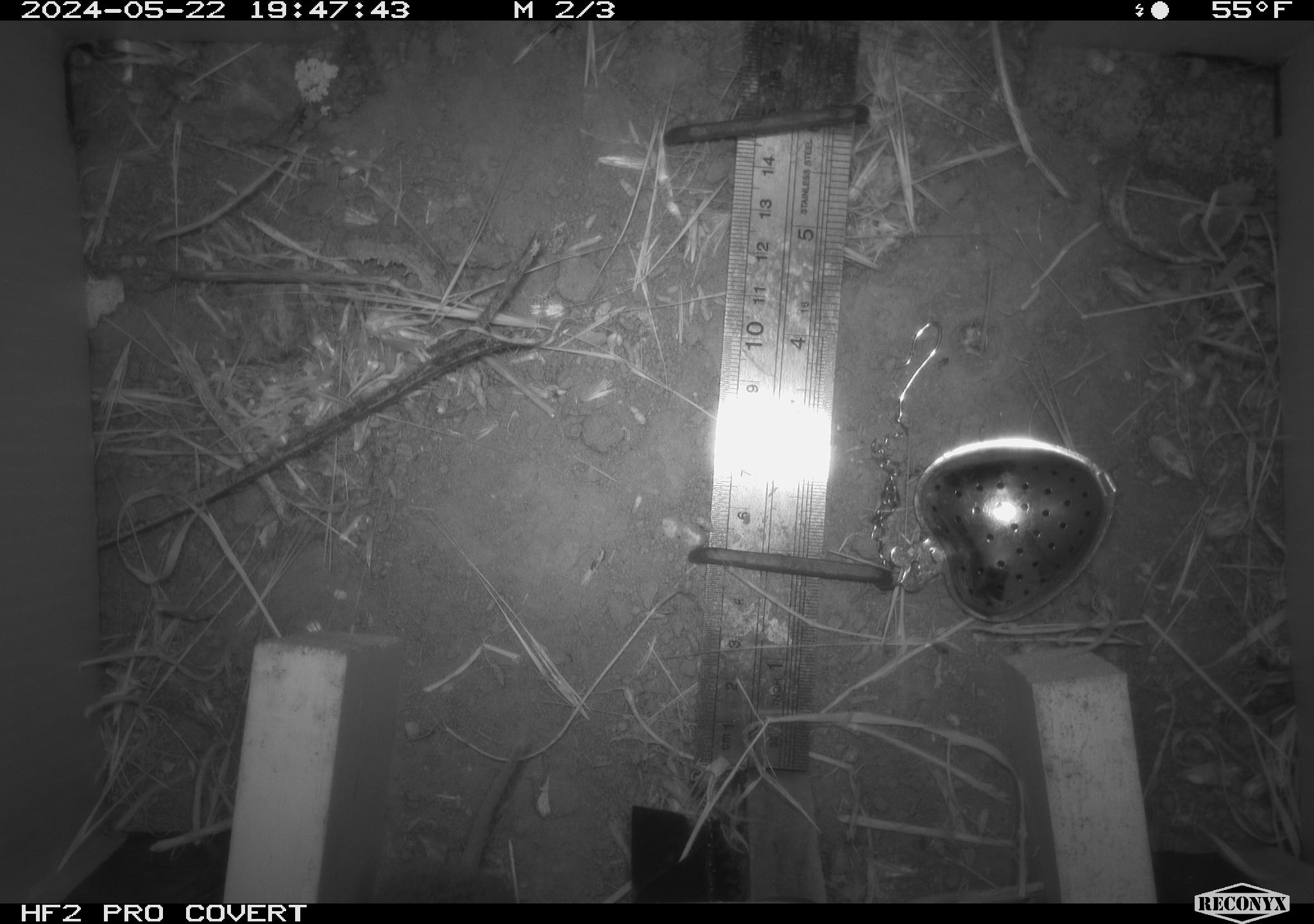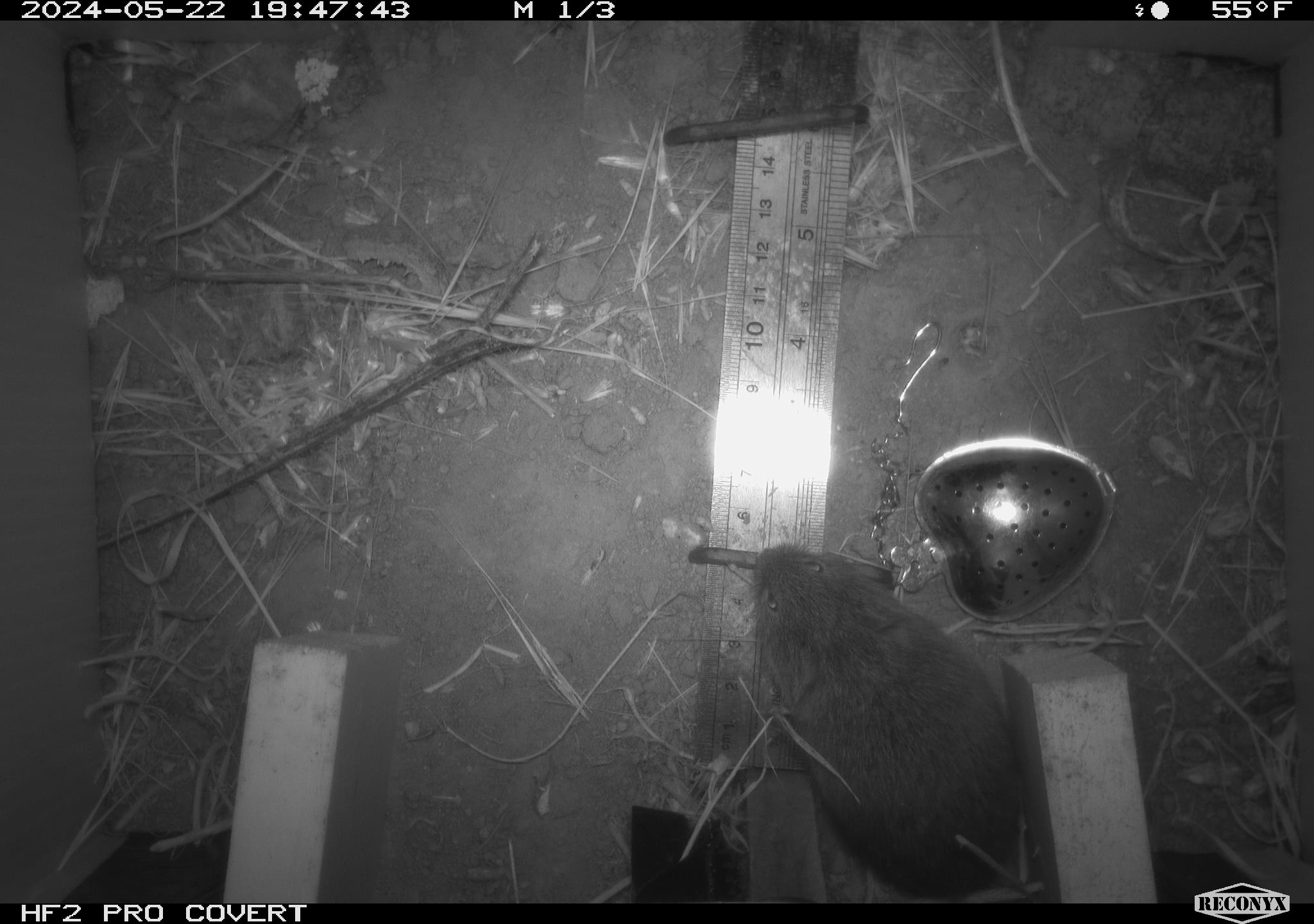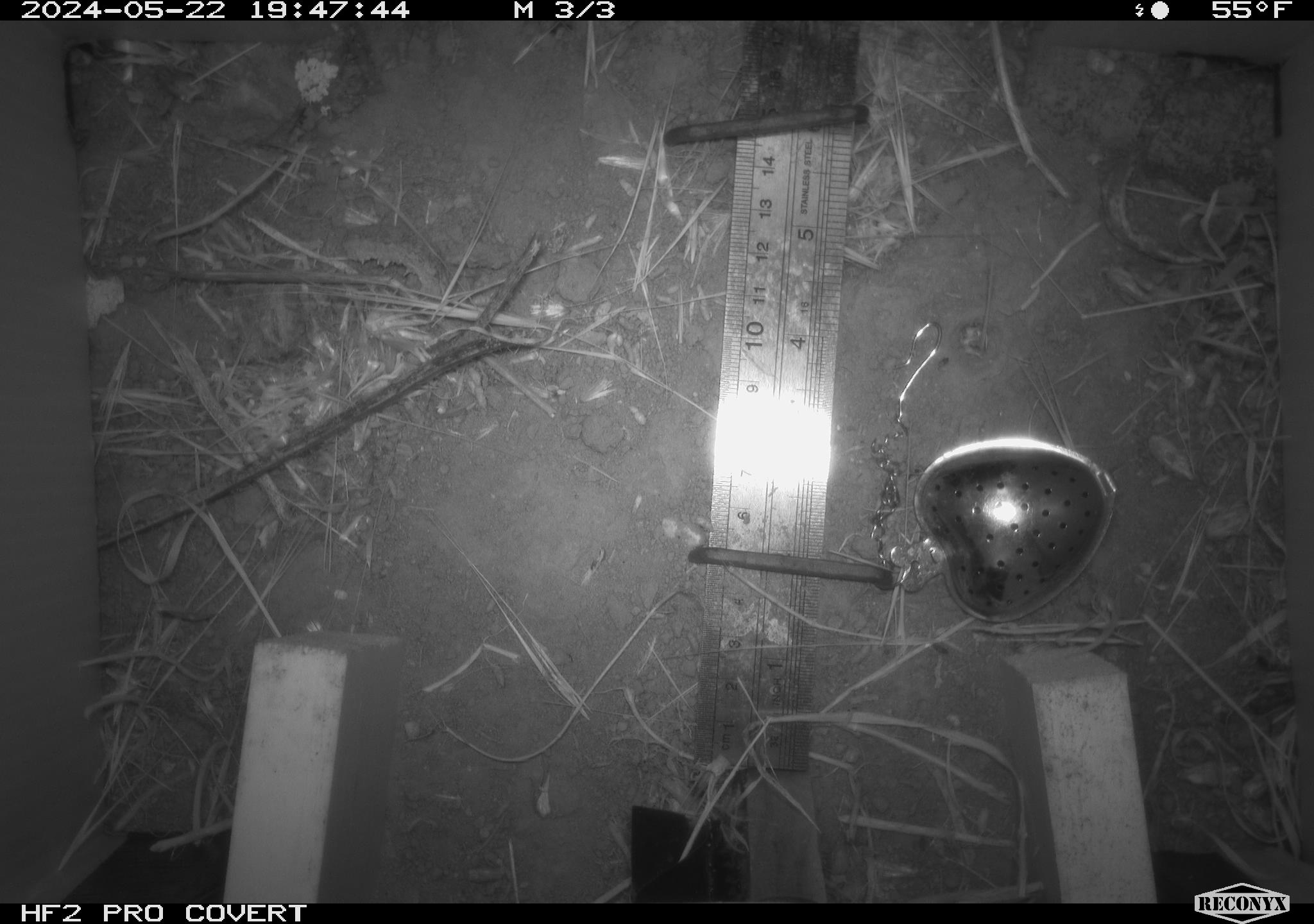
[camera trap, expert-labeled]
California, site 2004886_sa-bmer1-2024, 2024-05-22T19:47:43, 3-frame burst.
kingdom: Animalia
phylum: Chordata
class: Mammalia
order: Rodentia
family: Cricetidae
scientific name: Arvicolinae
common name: voles, lemmings, and muskrats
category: arvicolinae subfamily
Arvicolinae subfamily (voles, lemmings, and muskrats) (Arvicolinae).